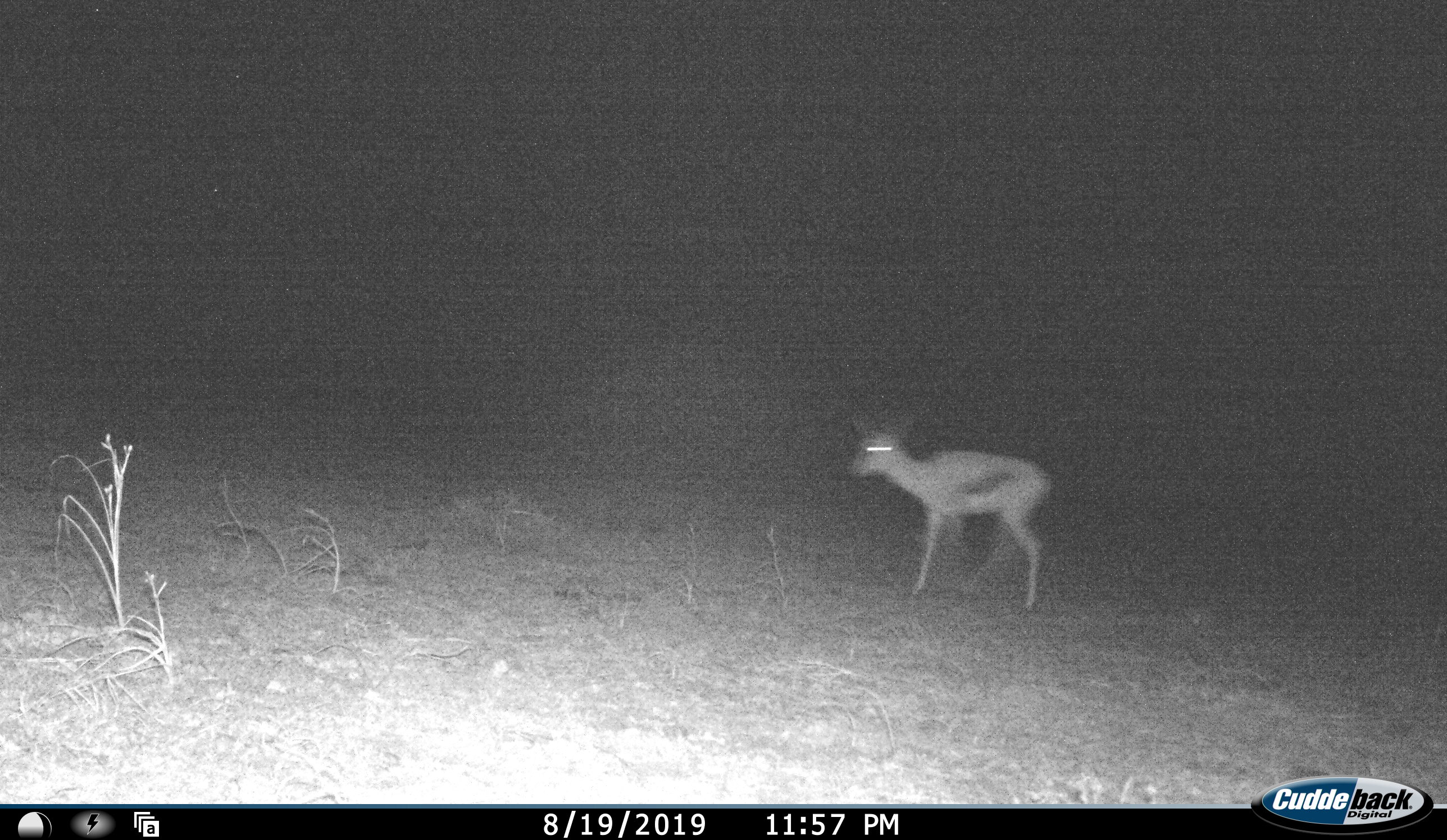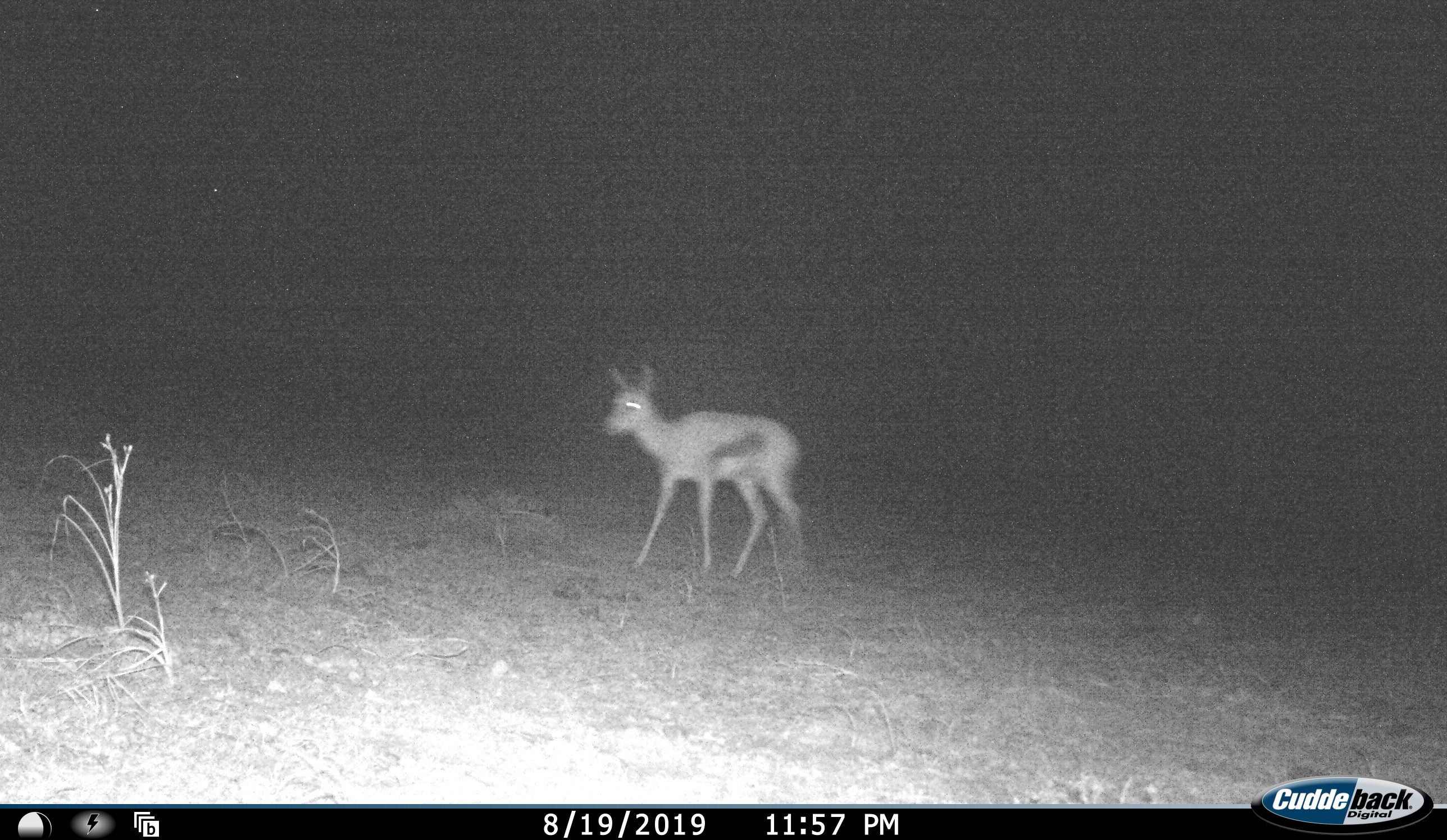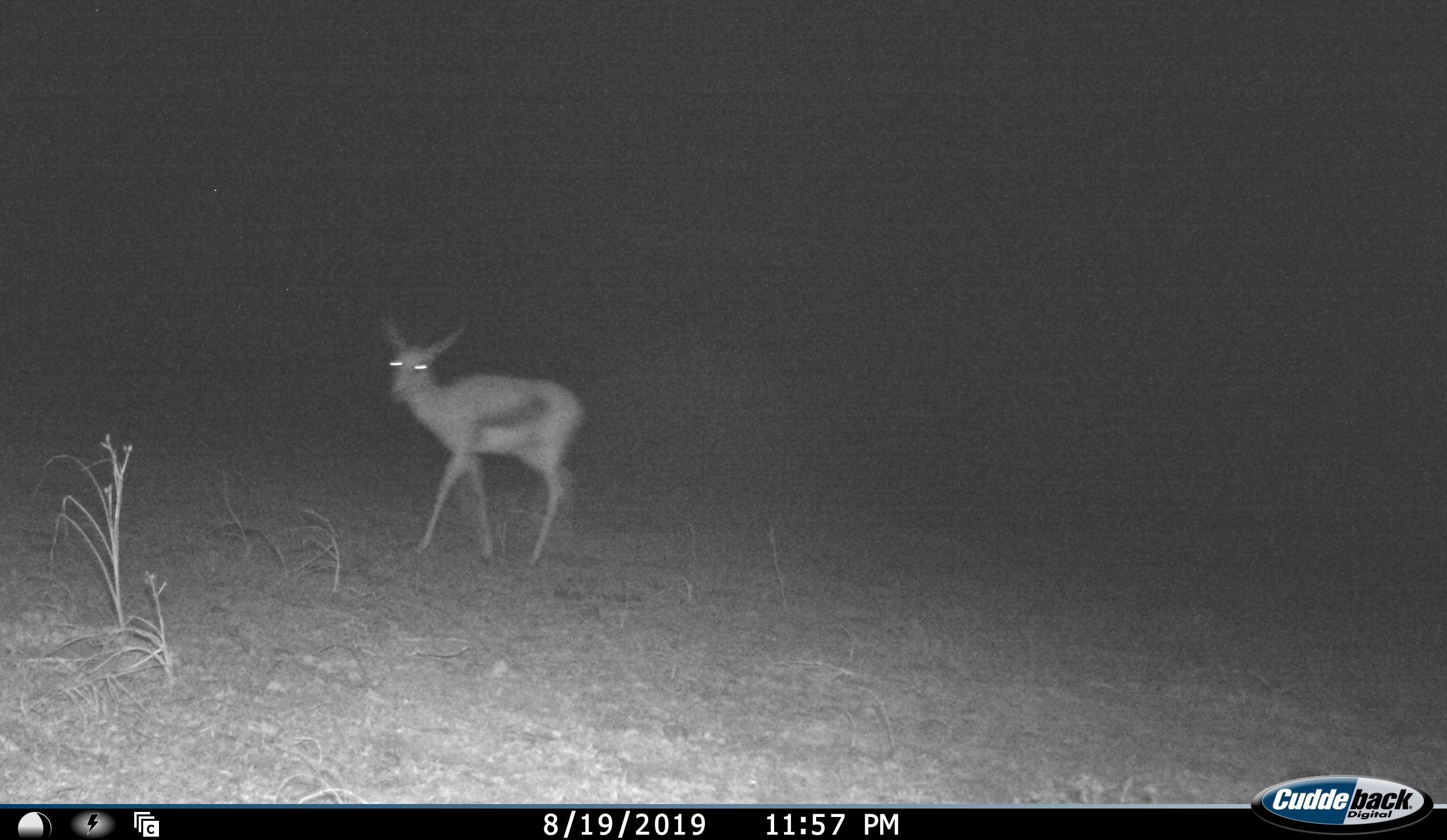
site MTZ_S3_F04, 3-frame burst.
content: unidentified animal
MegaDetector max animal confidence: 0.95